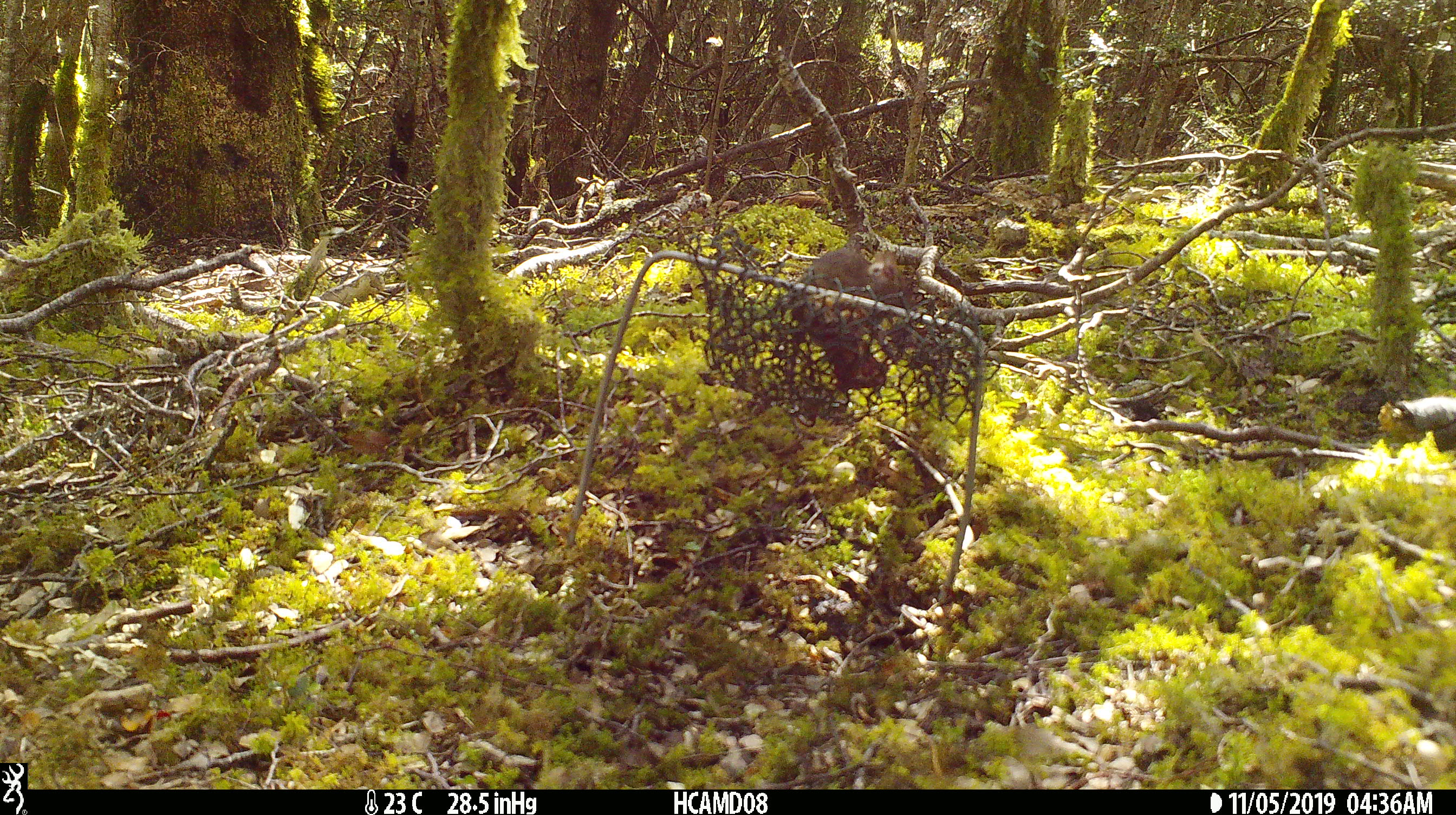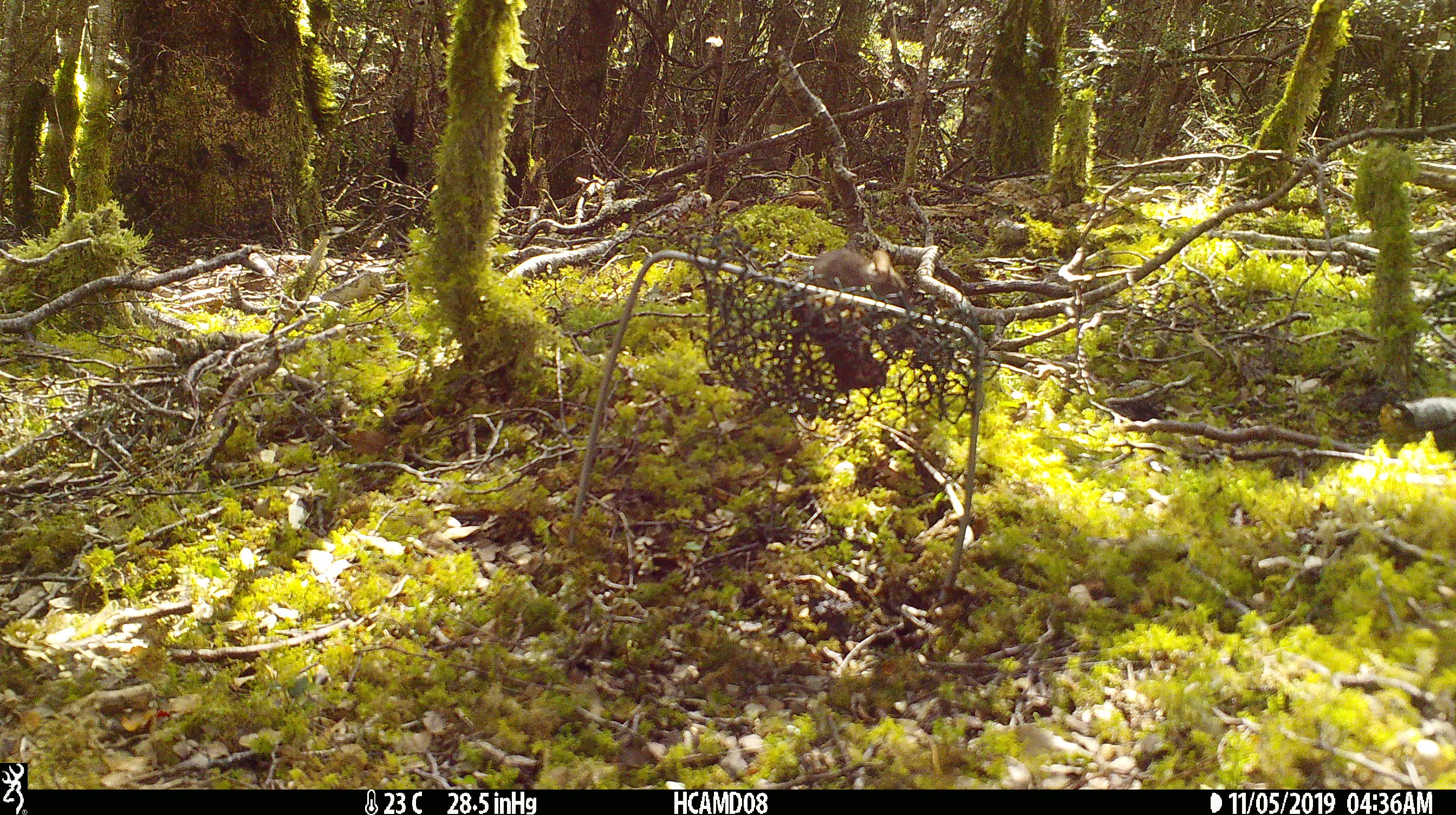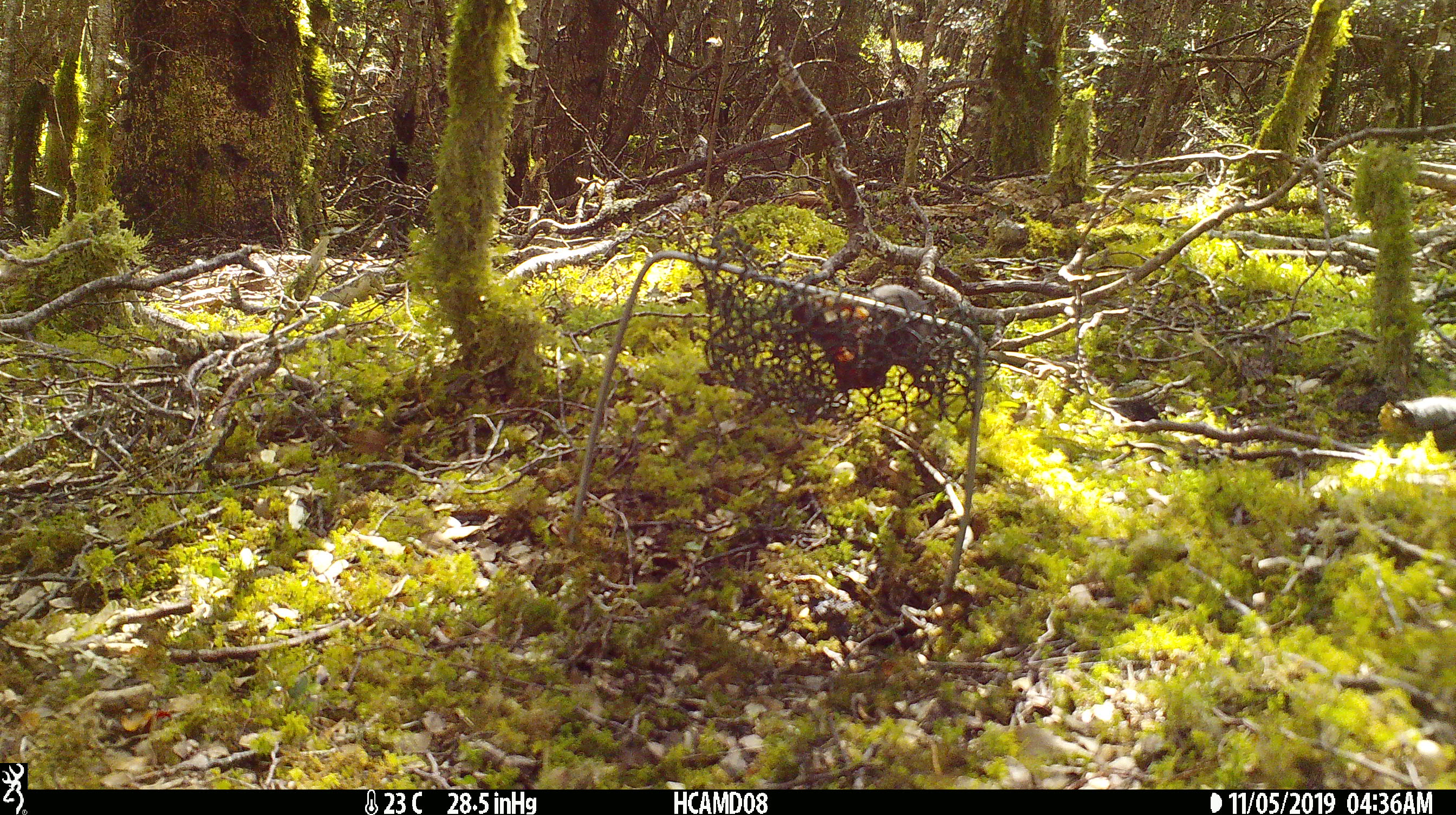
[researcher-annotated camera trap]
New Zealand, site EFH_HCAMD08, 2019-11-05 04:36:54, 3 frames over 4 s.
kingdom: Animalia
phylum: Chordata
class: Mammalia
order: Rodentia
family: Muridae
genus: Mus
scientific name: Mus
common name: mouse